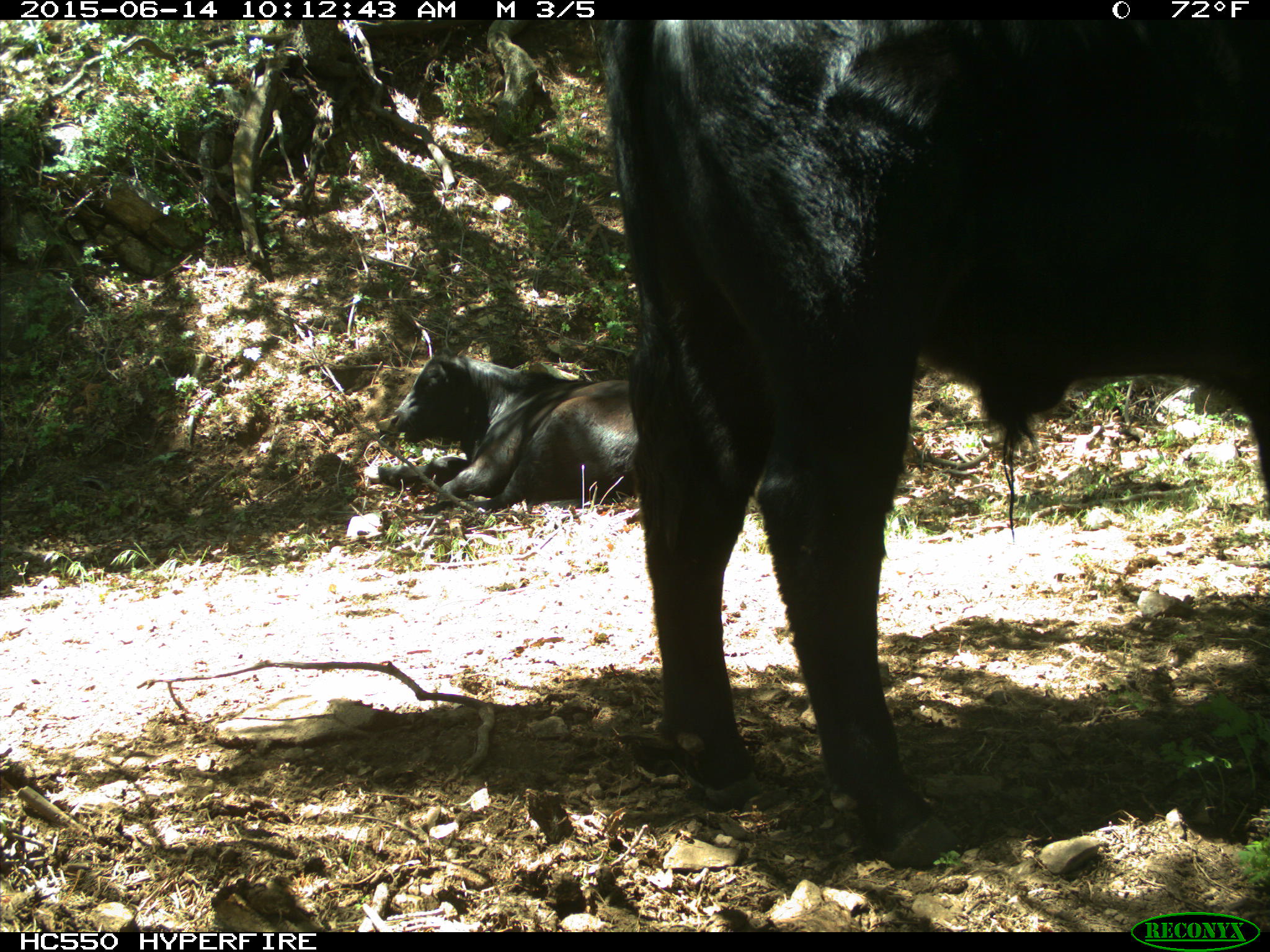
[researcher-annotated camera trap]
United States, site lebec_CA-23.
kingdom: Animalia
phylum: Chordata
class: Mammalia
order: Artiodactyla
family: Bovidae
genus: Bos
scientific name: Bos taurus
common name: domestic cow